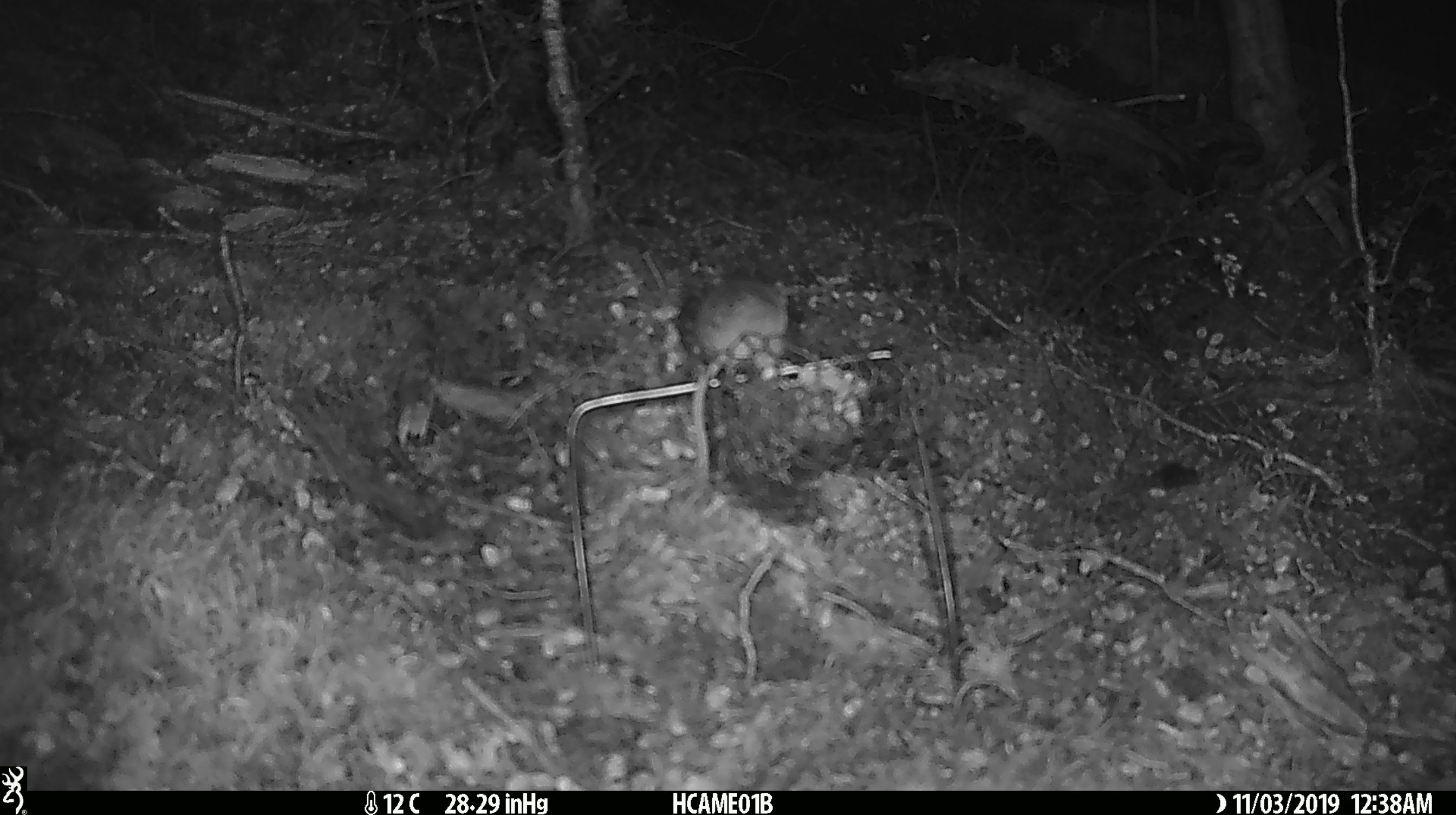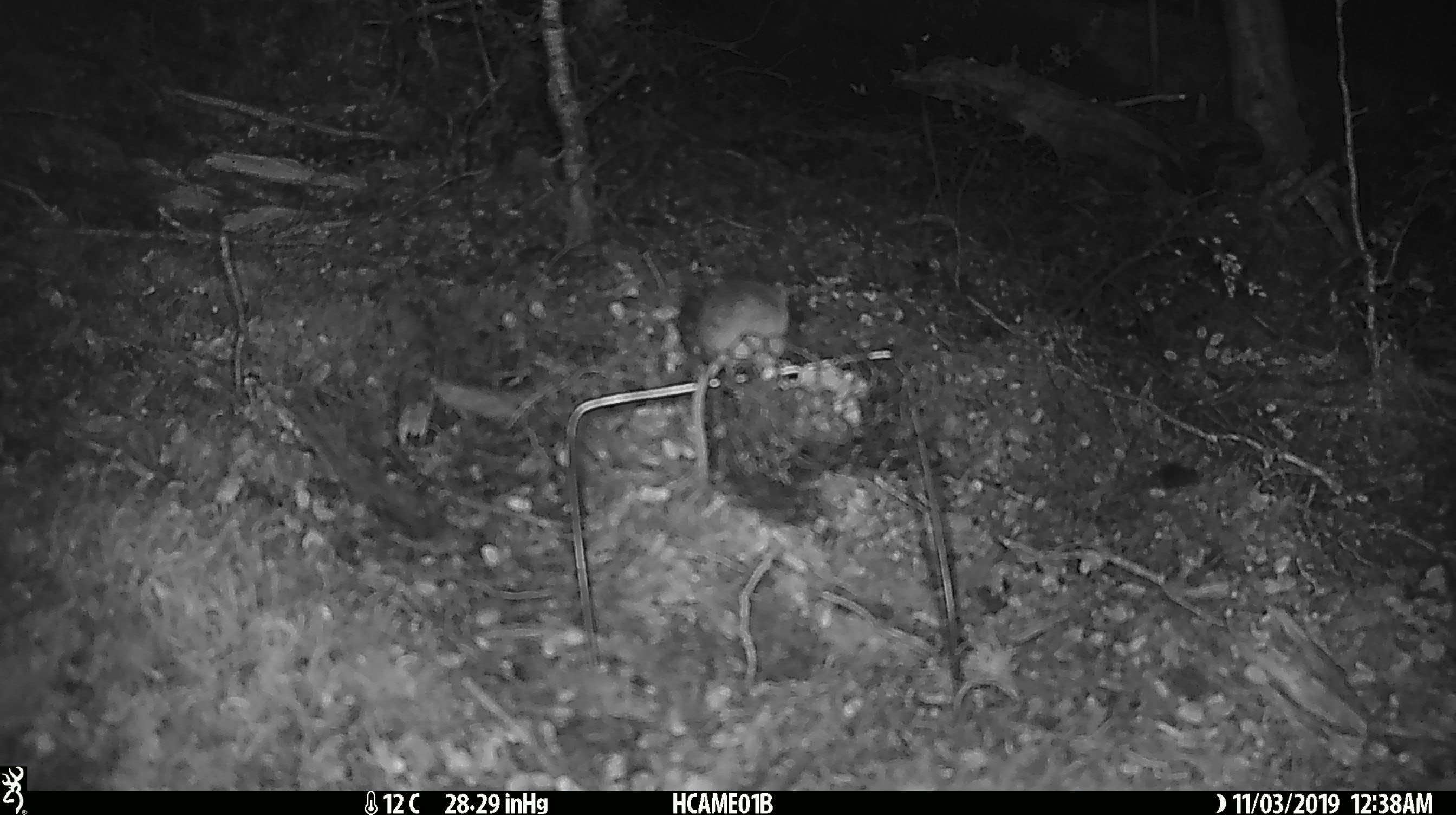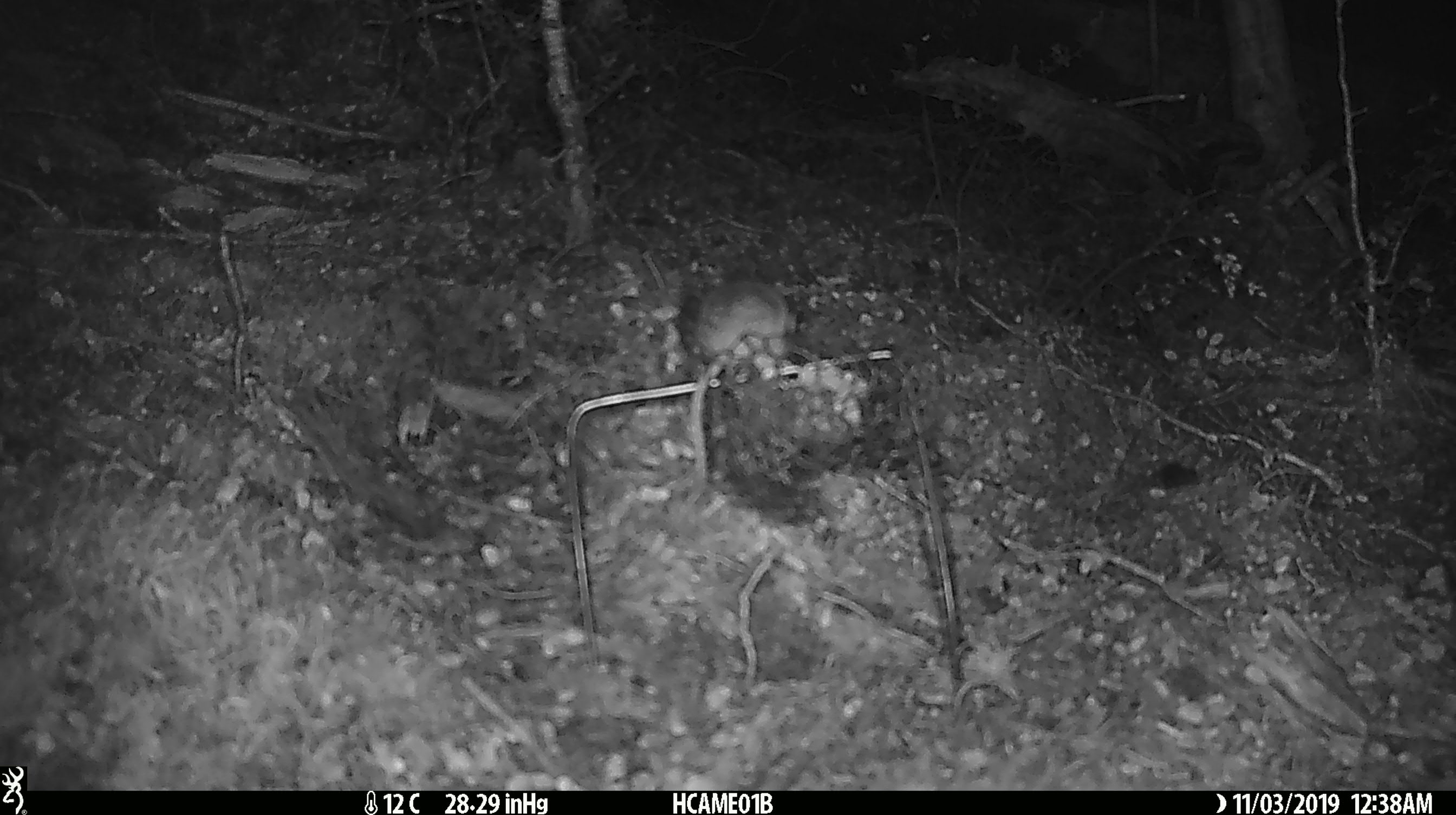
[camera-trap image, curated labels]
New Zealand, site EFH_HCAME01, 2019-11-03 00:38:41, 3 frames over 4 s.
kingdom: Animalia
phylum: Chordata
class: Mammalia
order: Rodentia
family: Muridae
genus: Mus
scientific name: Mus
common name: mouse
Mouse (Mus).